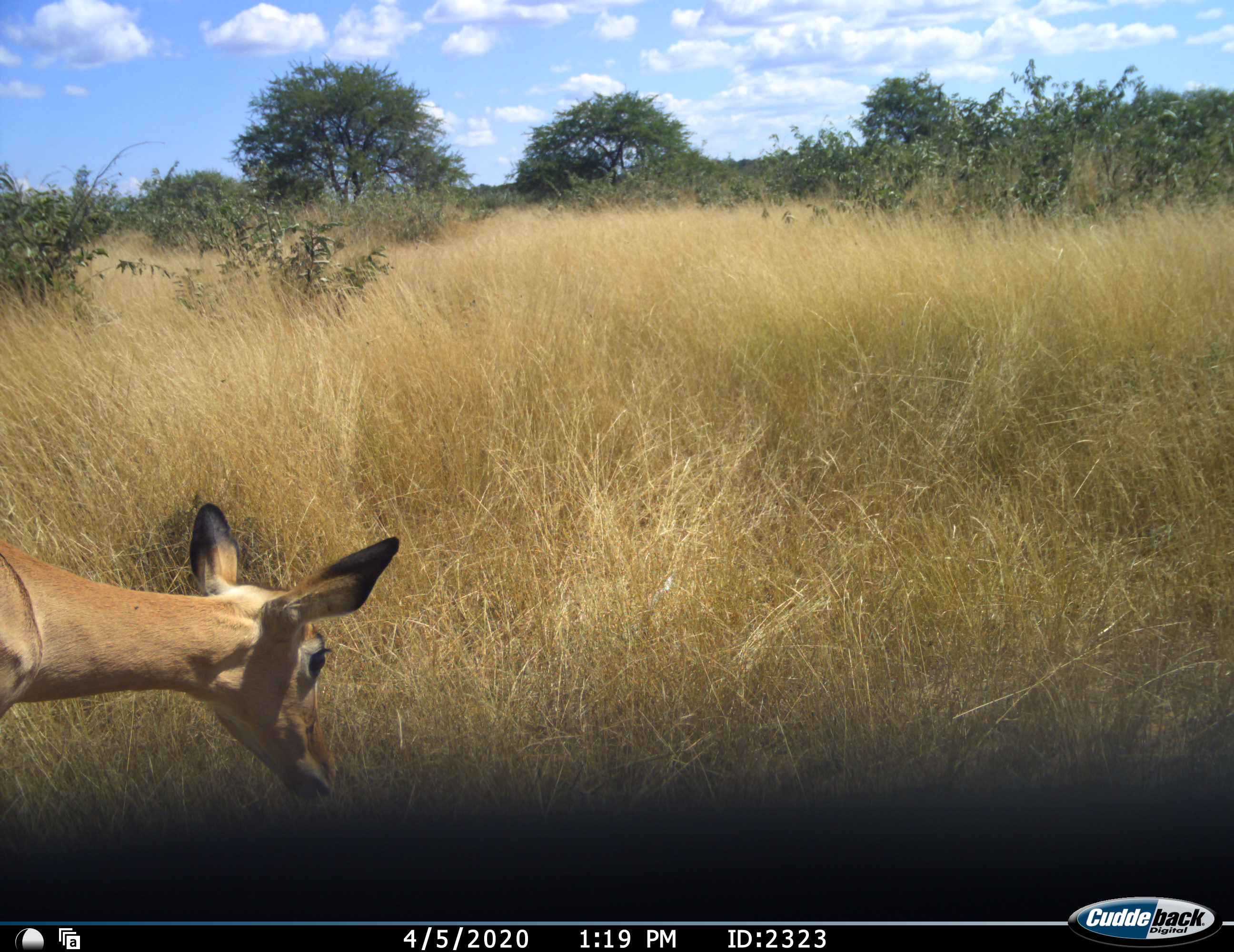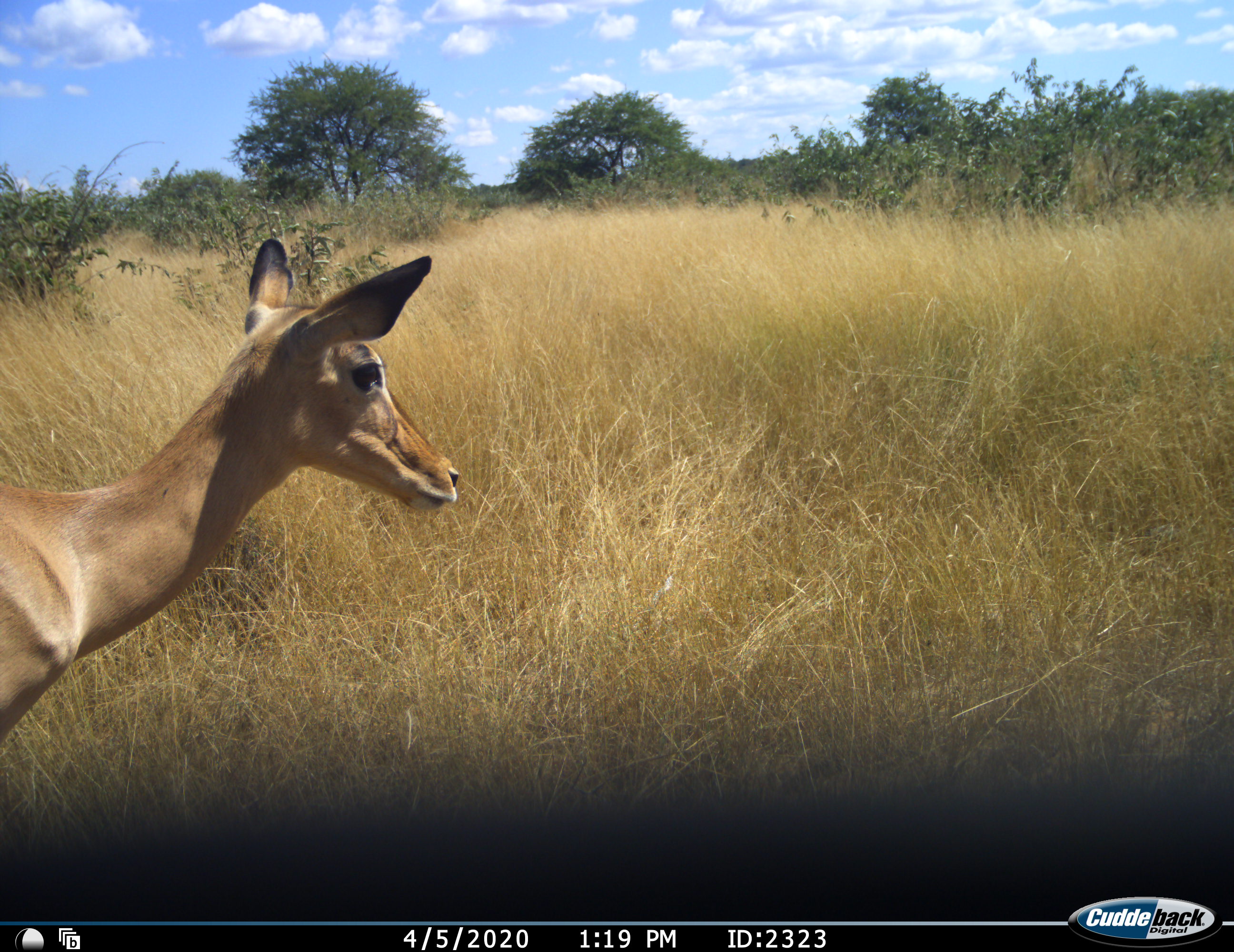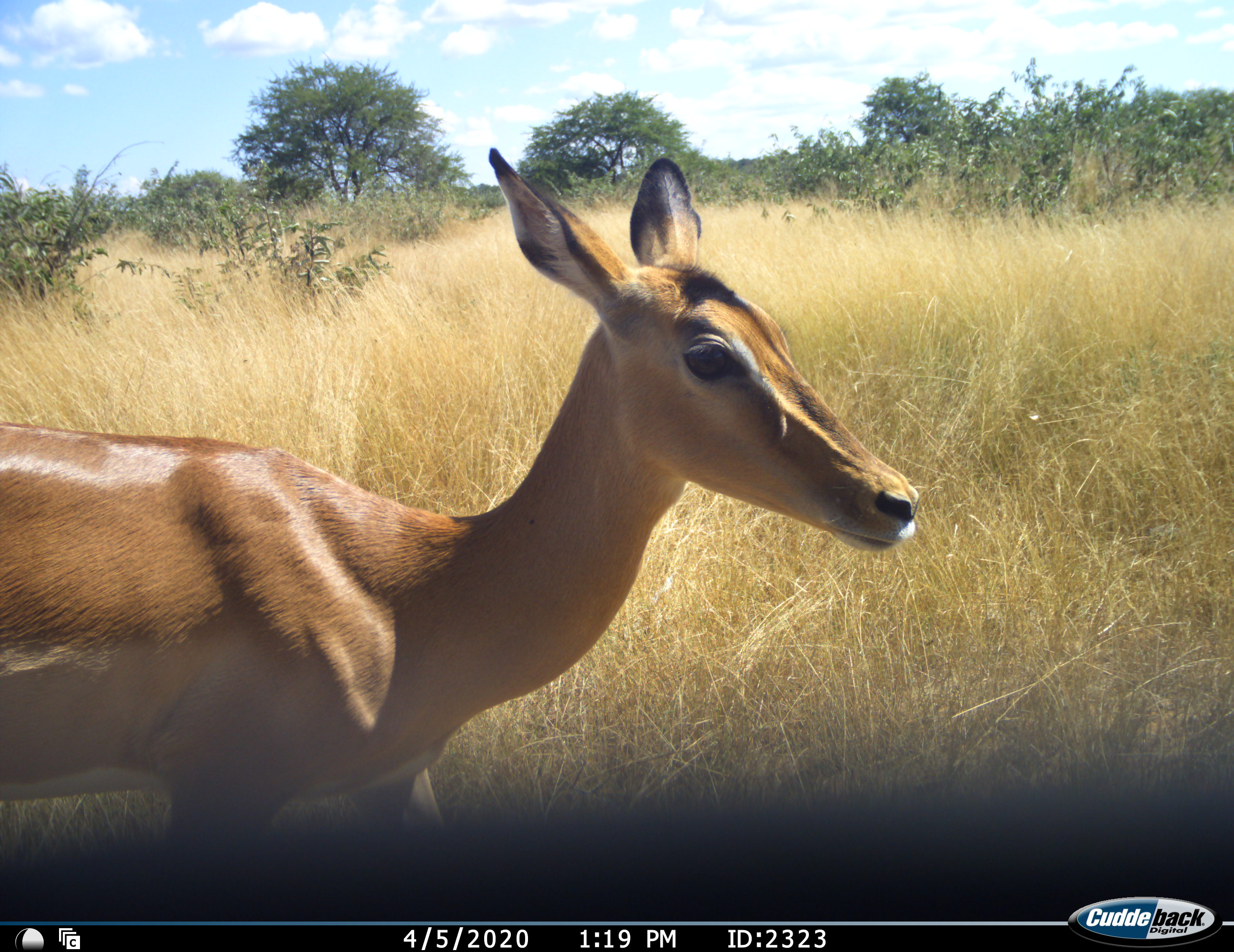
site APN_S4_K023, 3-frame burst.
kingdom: Animalia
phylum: Chordata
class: Mammalia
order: Artiodactyla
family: Bovidae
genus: Aepyceros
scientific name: Aepyceros melampus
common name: impala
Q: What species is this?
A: Impala (Aepyceros melampus).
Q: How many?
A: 1.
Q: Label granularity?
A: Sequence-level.